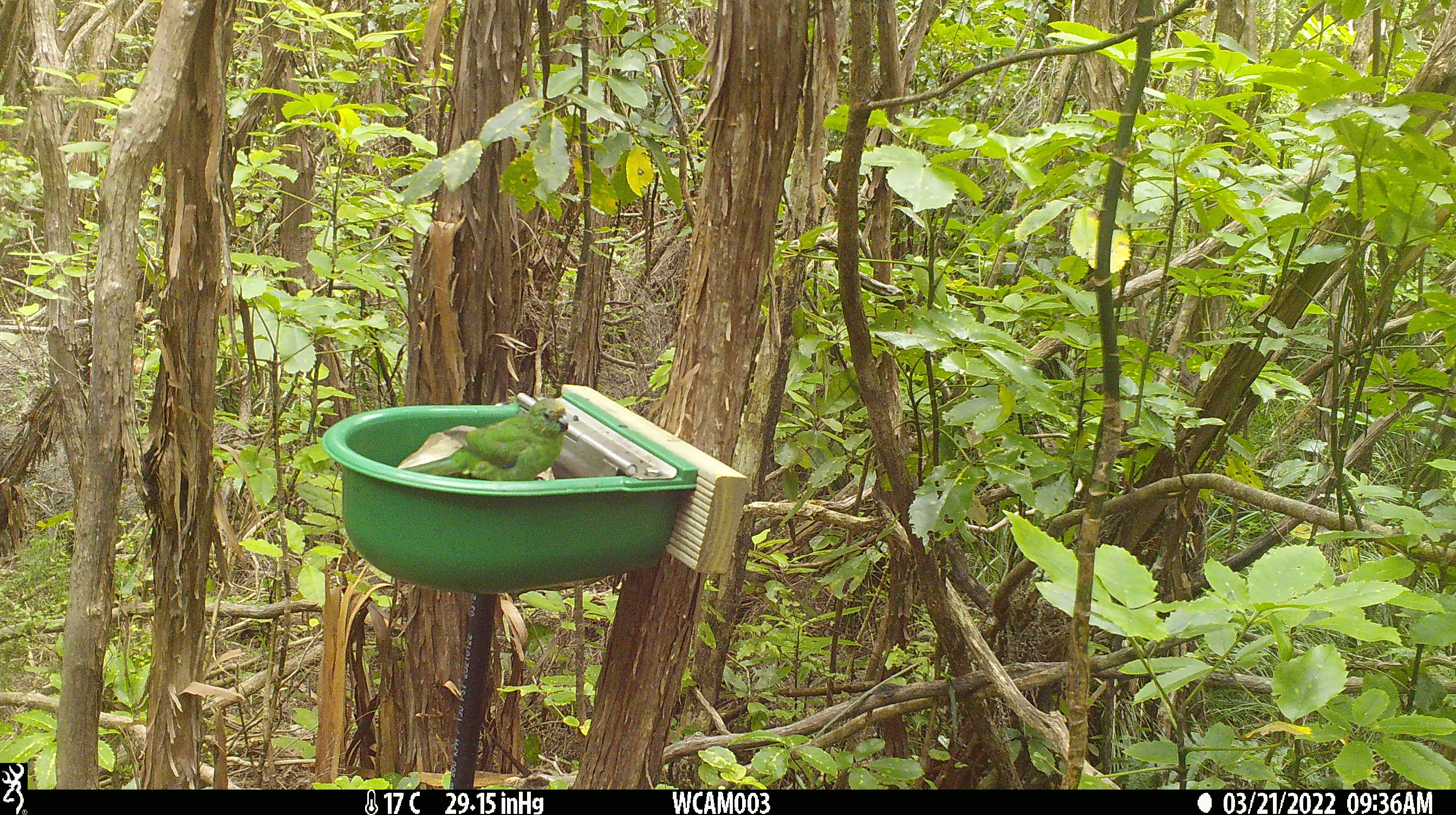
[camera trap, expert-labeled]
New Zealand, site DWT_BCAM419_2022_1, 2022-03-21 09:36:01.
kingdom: Animalia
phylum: Chordata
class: Aves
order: Psittaciformes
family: Psittaculidae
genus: Cyanoramphus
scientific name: Cyanoramphus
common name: parakeet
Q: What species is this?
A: Parakeet (Cyanoramphus).